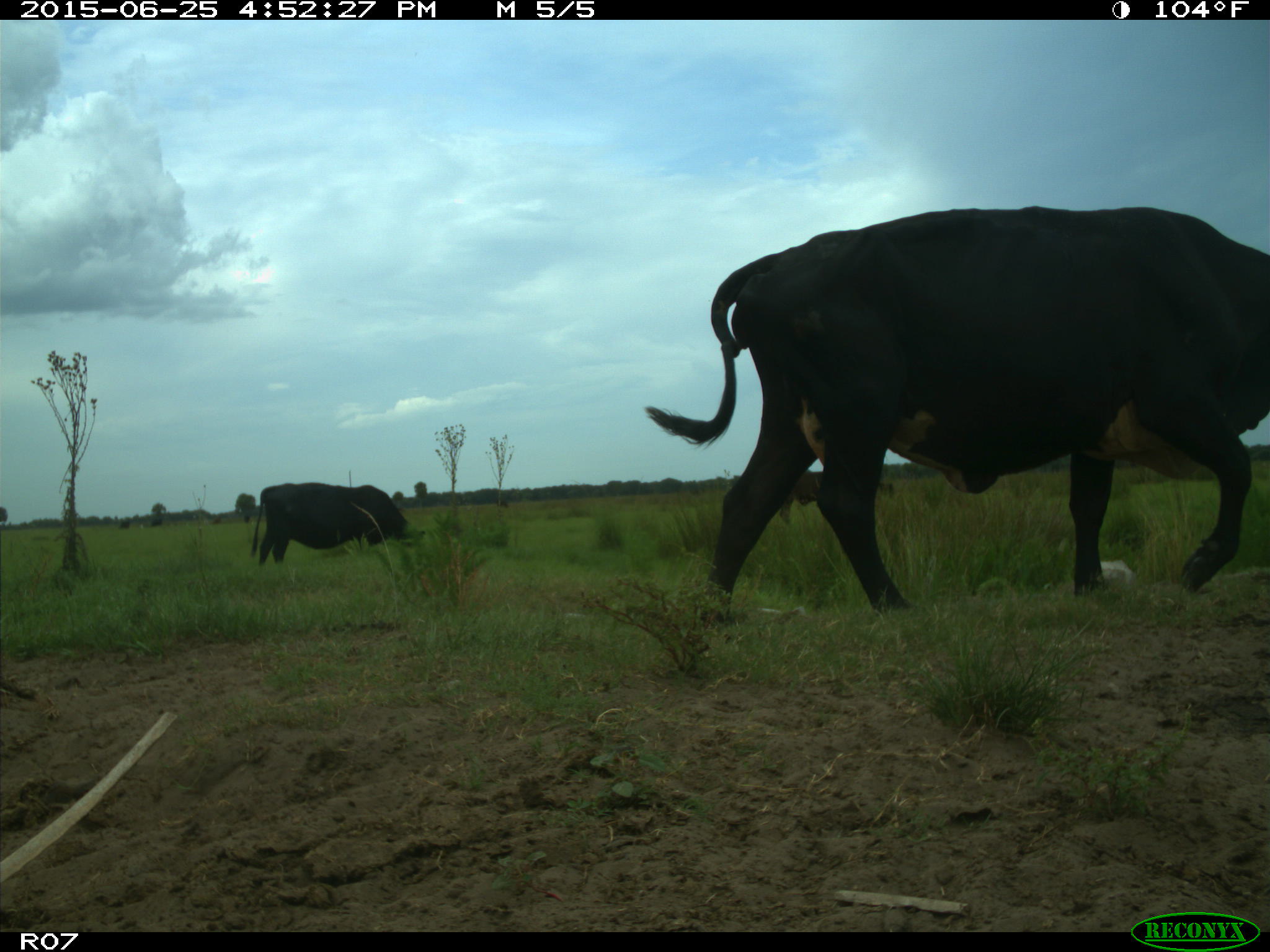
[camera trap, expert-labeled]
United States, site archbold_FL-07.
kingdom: Animalia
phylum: Chordata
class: Mammalia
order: Artiodactyla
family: Bovidae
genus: Bos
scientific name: Bos taurus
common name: domestic cow